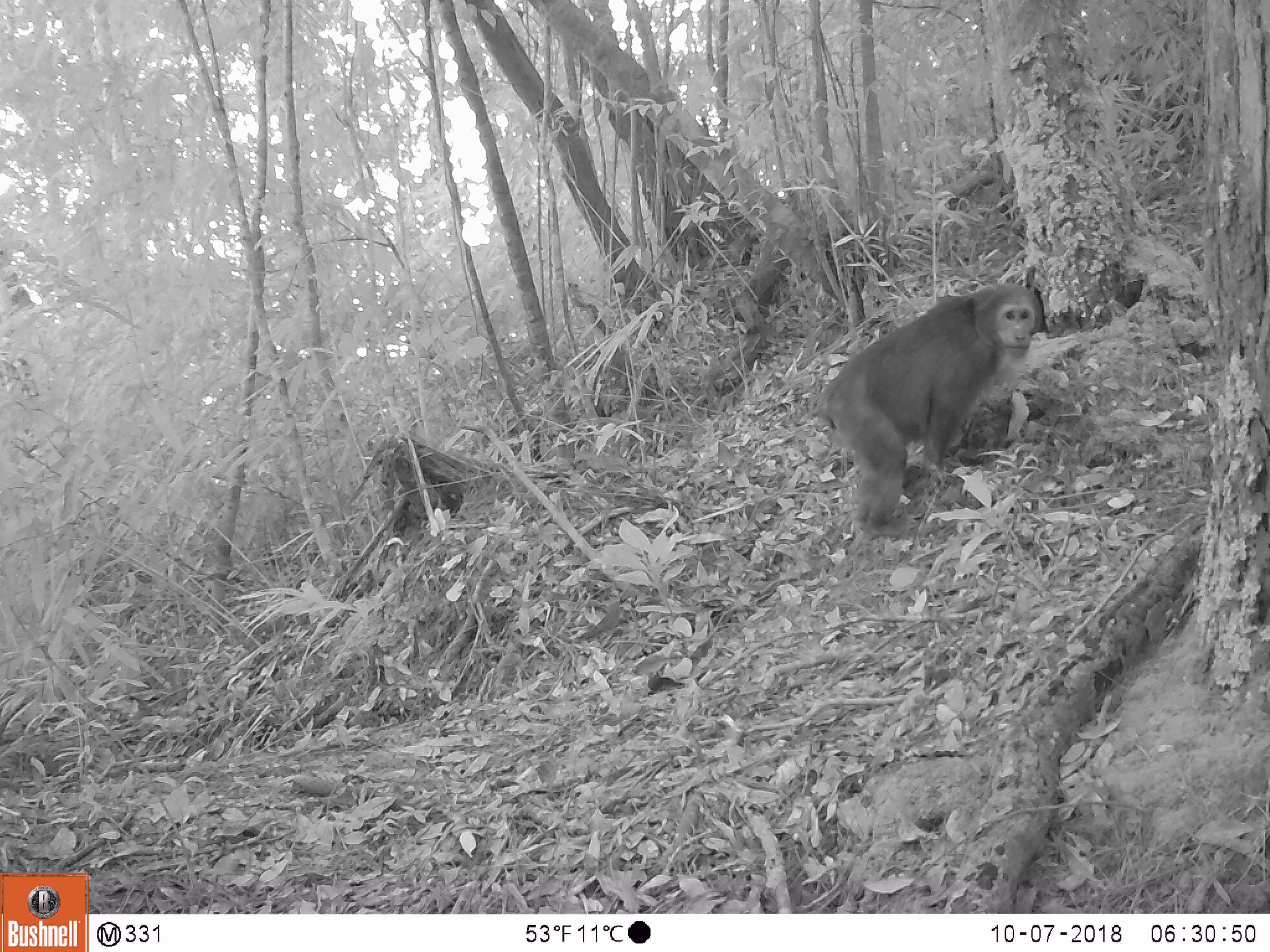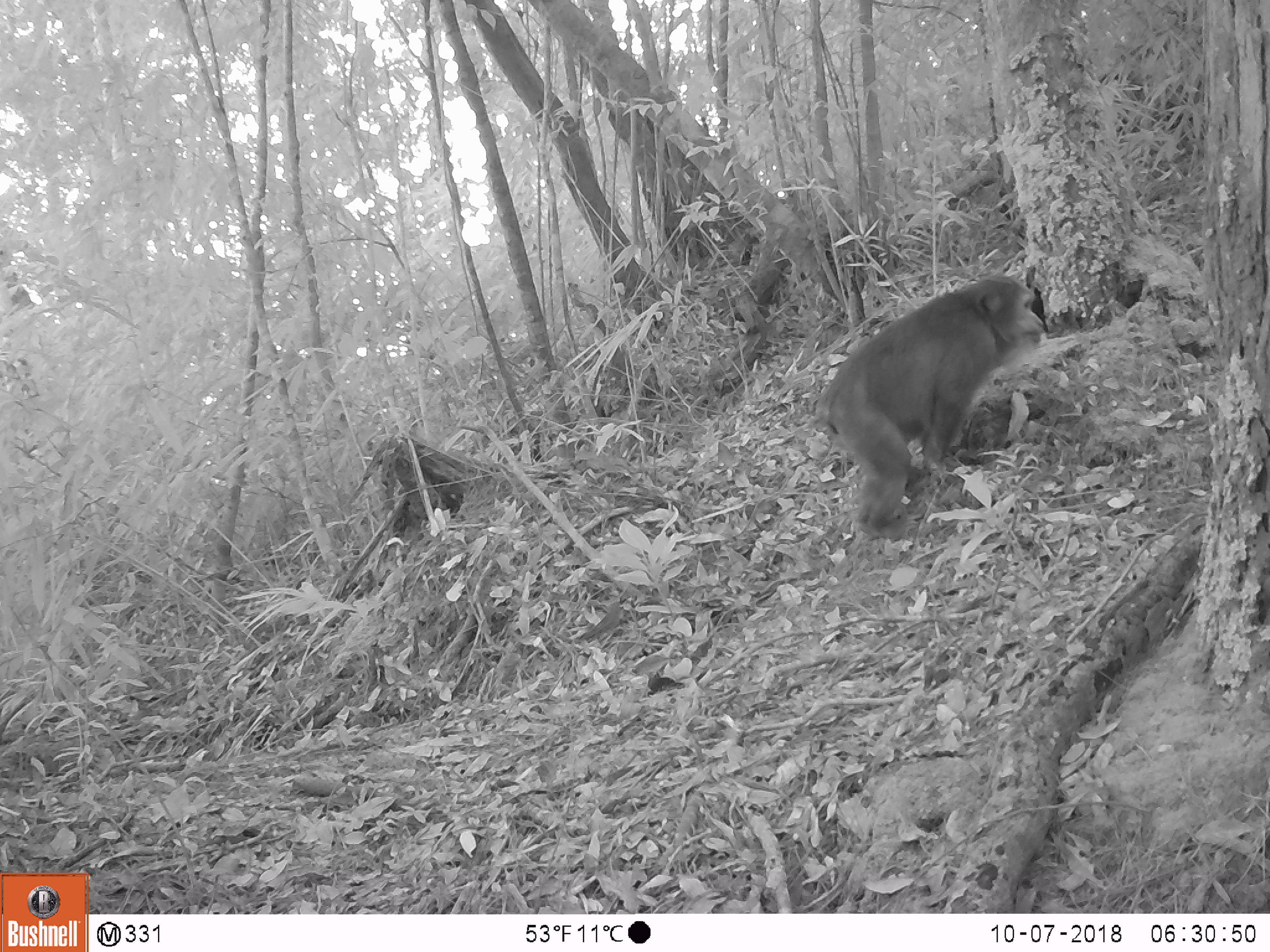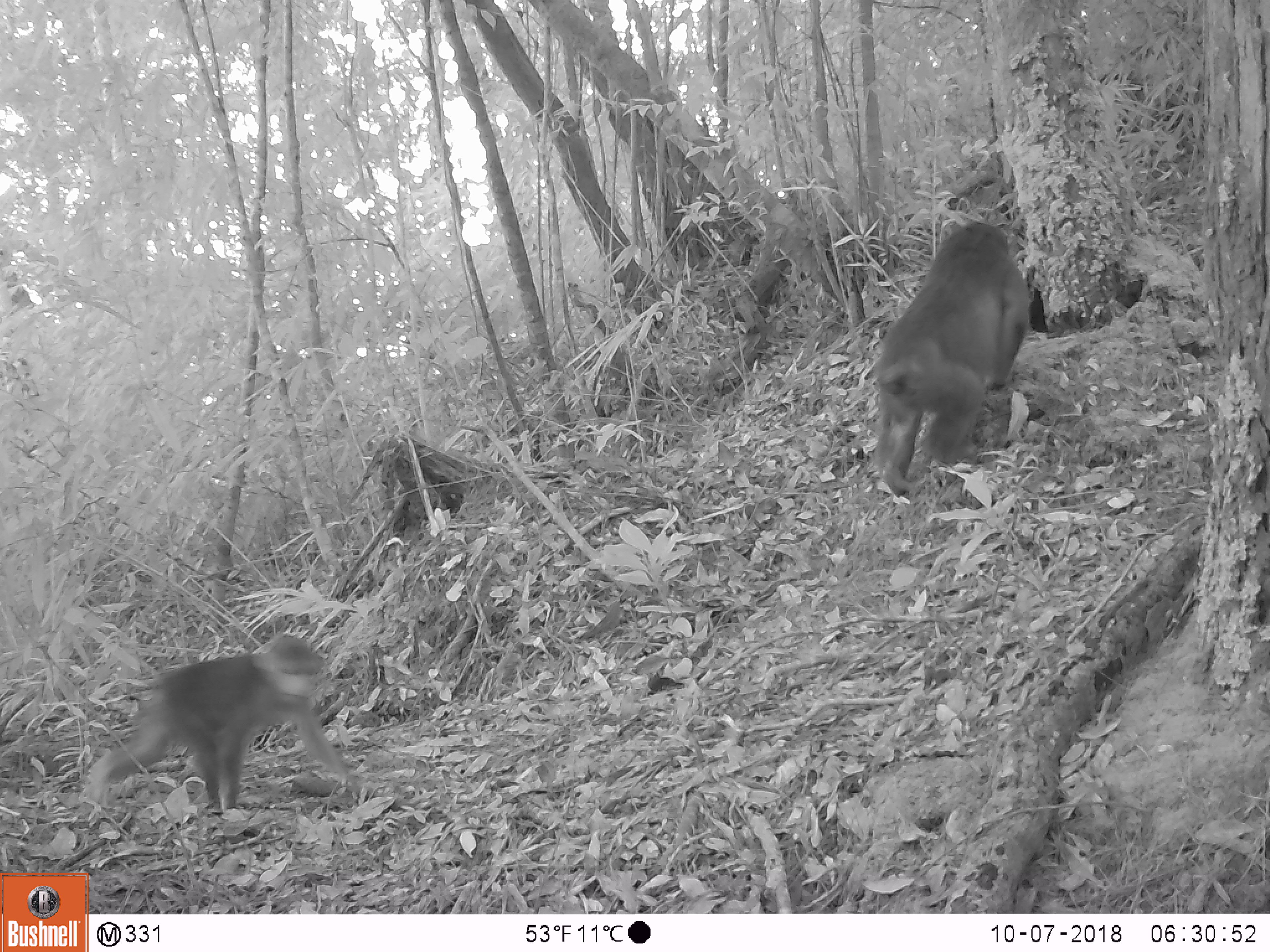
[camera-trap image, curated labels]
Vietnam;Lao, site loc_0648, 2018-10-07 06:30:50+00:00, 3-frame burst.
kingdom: Animalia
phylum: Chordata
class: Mammalia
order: Primates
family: Cercopithecidae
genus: Macaca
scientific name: Macaca arctoides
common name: stump-tailed macaque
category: stump tailed macaque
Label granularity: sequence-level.